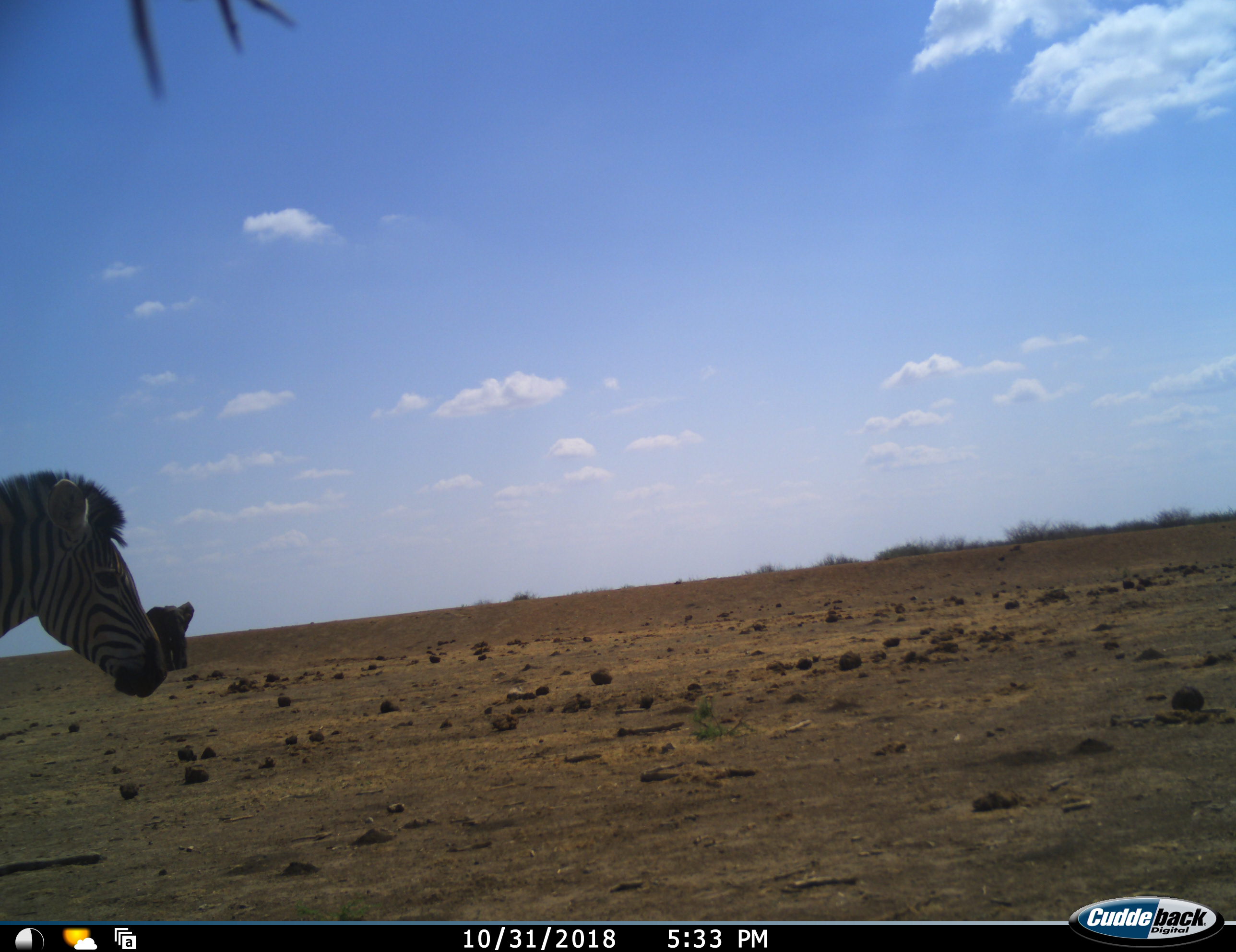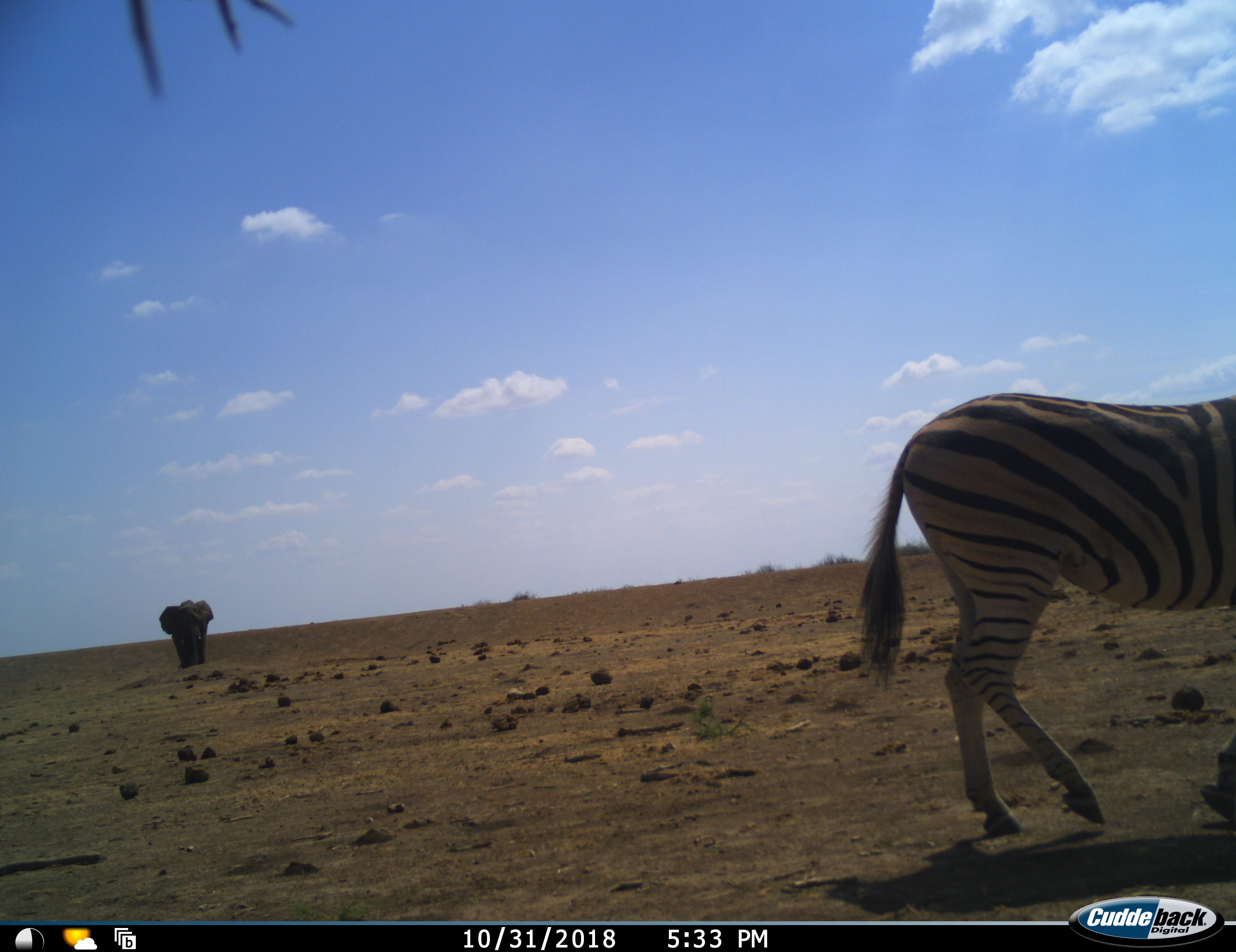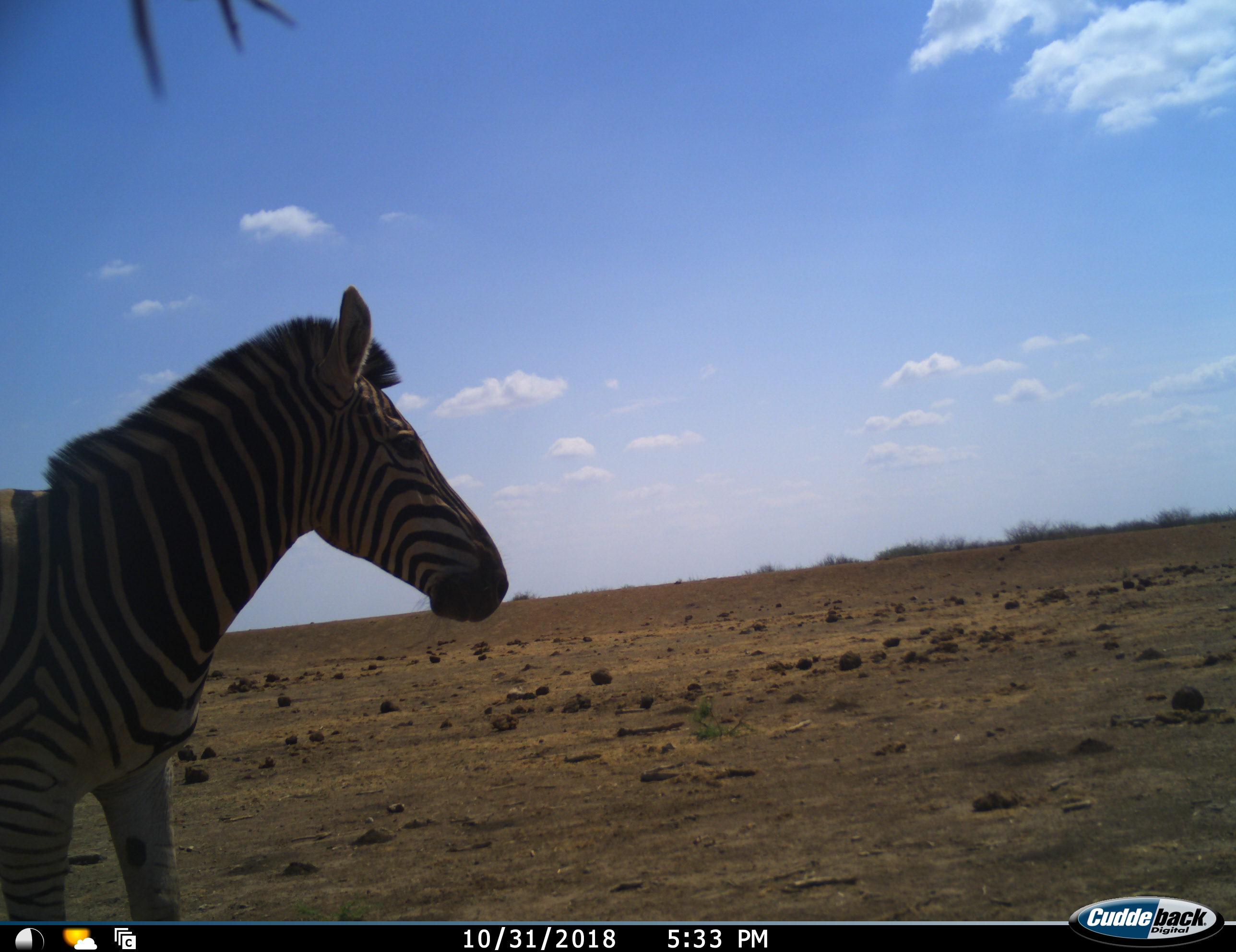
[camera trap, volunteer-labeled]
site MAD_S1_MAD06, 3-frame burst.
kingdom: Animalia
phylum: Chordata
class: Mammalia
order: Proboscidea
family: Elephantidae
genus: Loxodonta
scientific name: Loxodonta africana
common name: african bush elephant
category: elephant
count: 1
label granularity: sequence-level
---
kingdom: Animalia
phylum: Chordata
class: Mammalia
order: Perissodactyla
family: Equidae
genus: Equus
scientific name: Equus quagga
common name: plains zebra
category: zebraplains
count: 1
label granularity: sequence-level